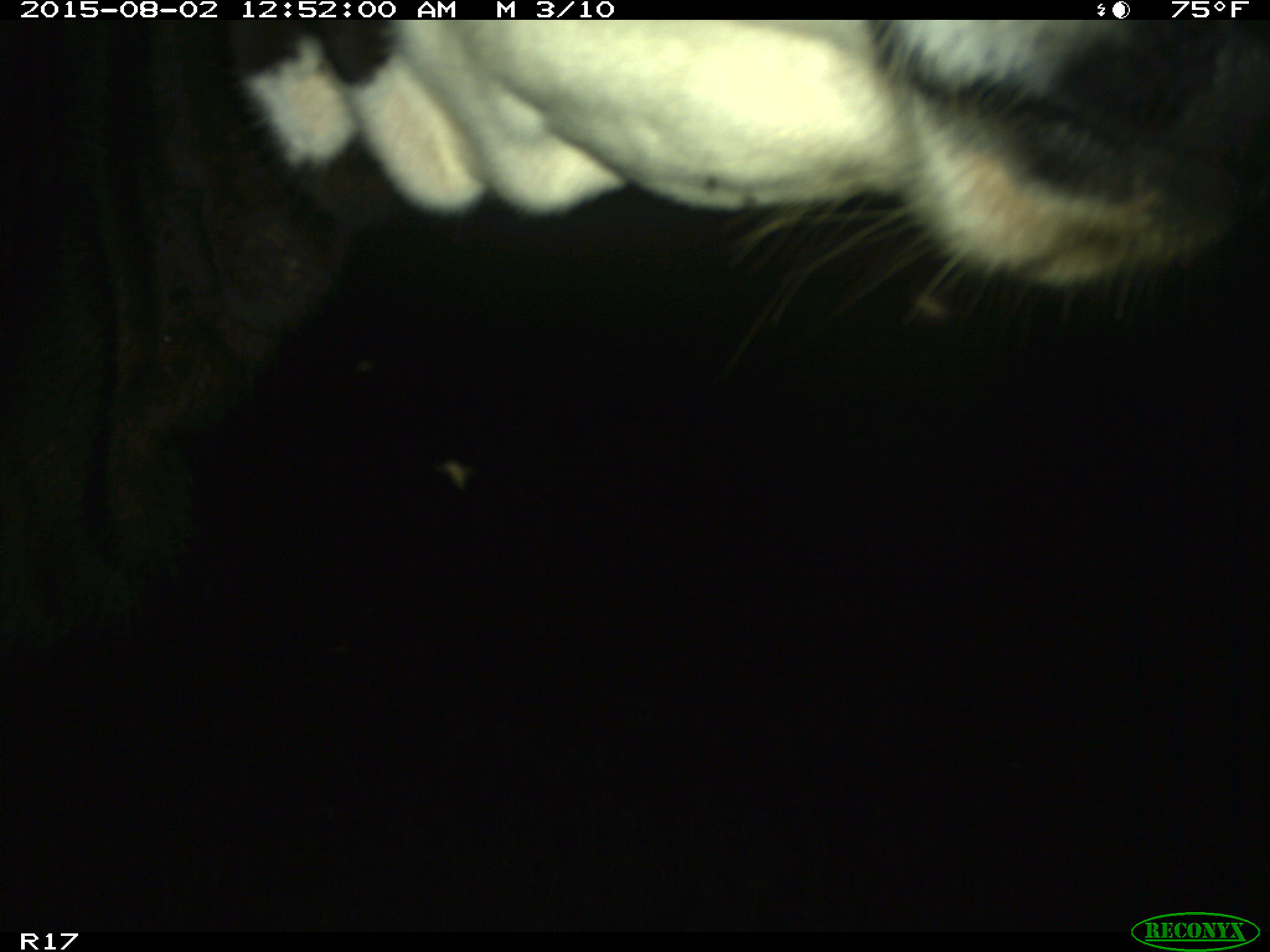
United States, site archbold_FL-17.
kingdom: Animalia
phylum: Chordata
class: Mammalia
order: Artiodactyla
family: Bovidae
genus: Bos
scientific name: Bos taurus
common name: domestic cow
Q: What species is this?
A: Bos taurus (domestic cow).